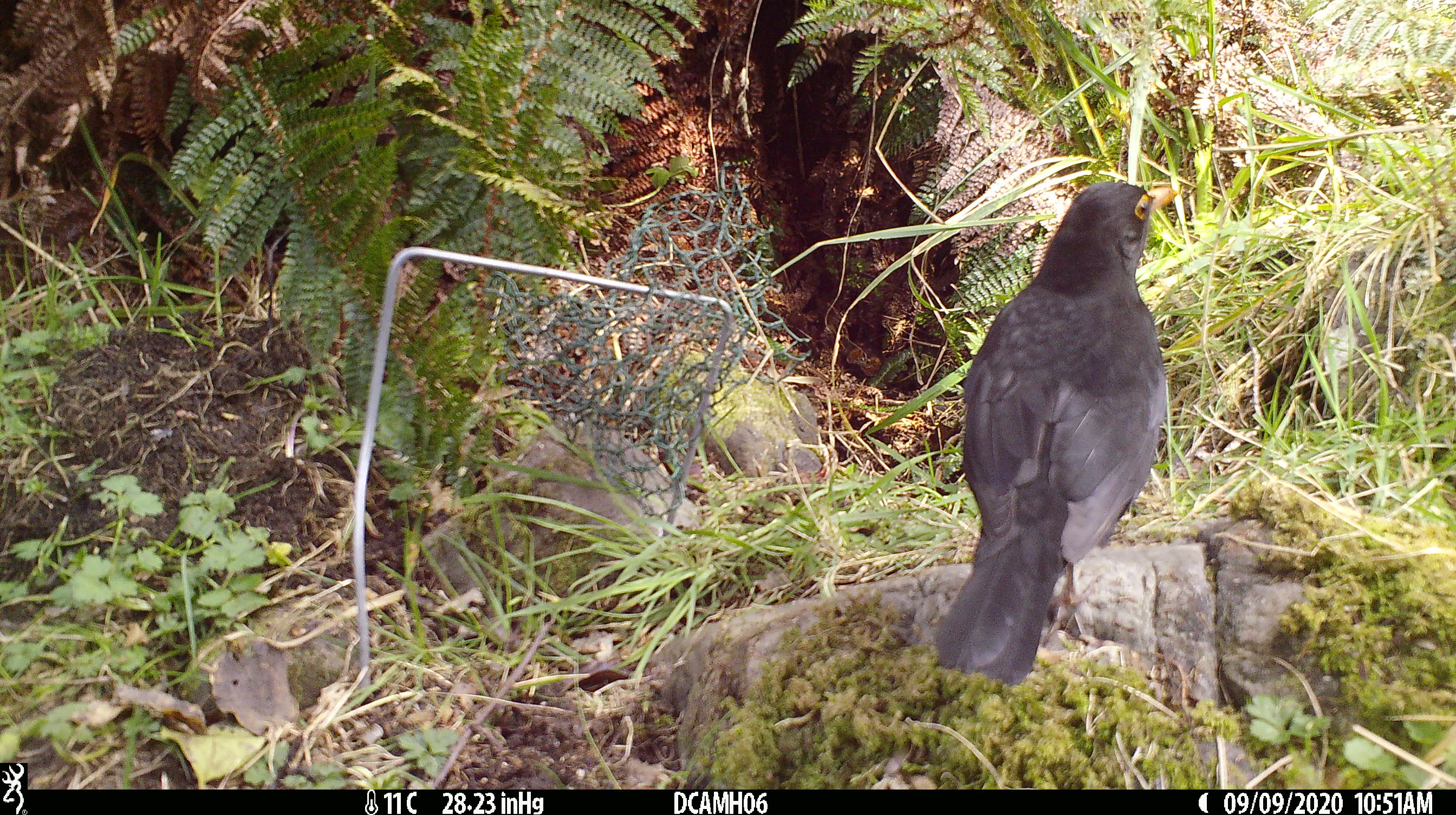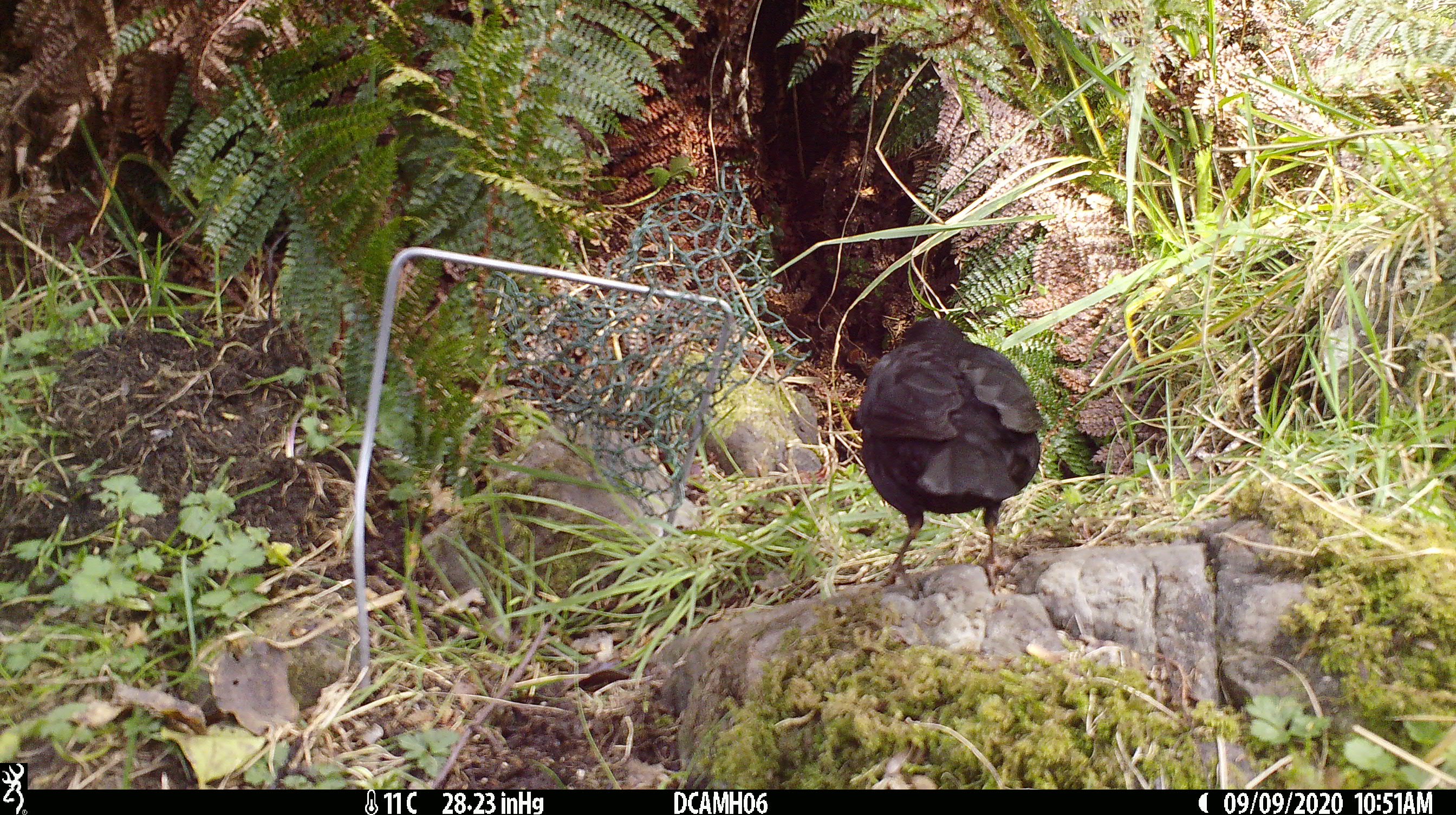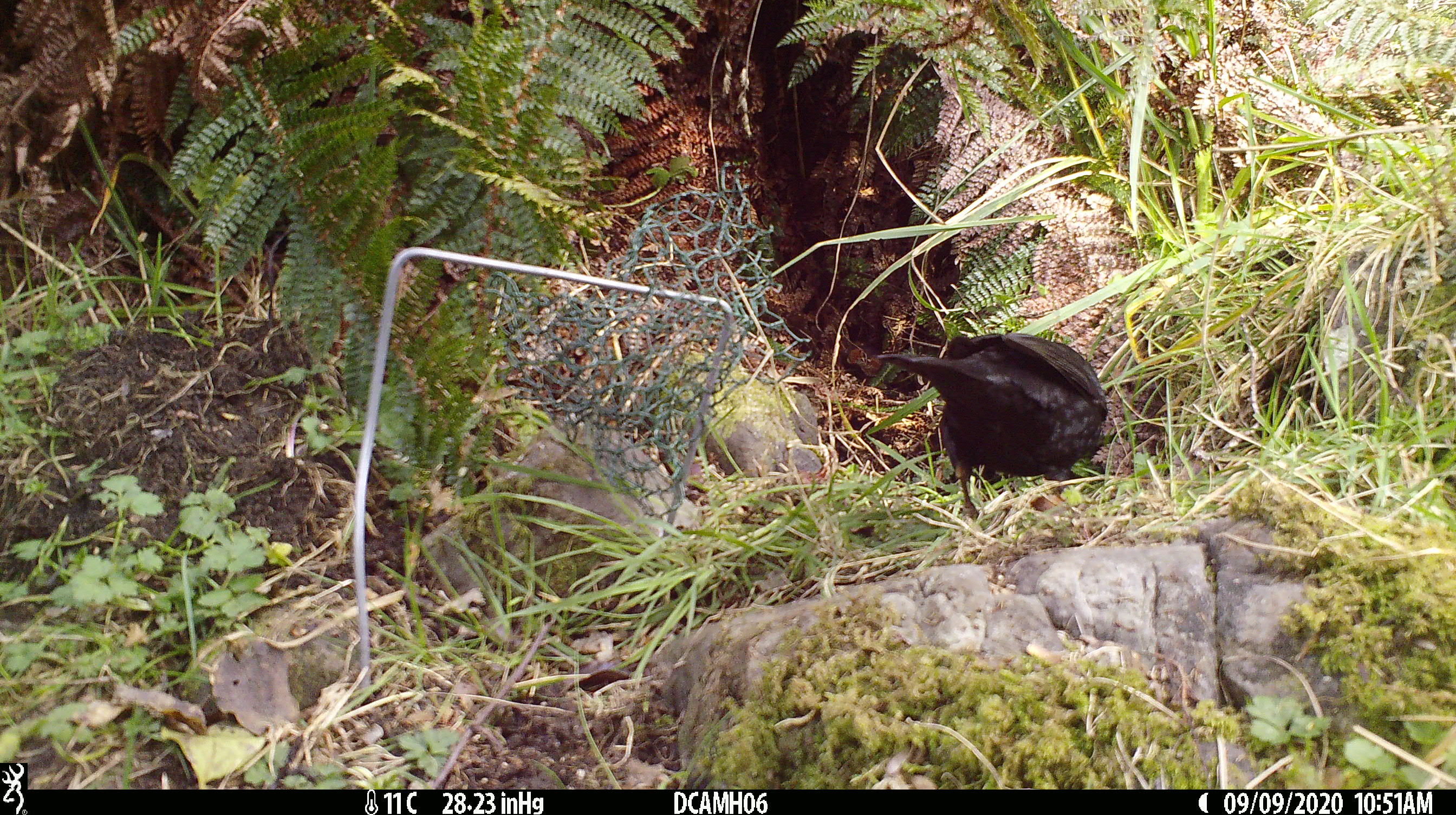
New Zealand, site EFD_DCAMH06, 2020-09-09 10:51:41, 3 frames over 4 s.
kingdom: Animalia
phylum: Chordata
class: Aves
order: Passeriformes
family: Turdidae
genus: Turdus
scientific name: Turdus merula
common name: eurasian blackbird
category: blackbird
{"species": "blackbird (eurasian blackbird) (Turdus merula)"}